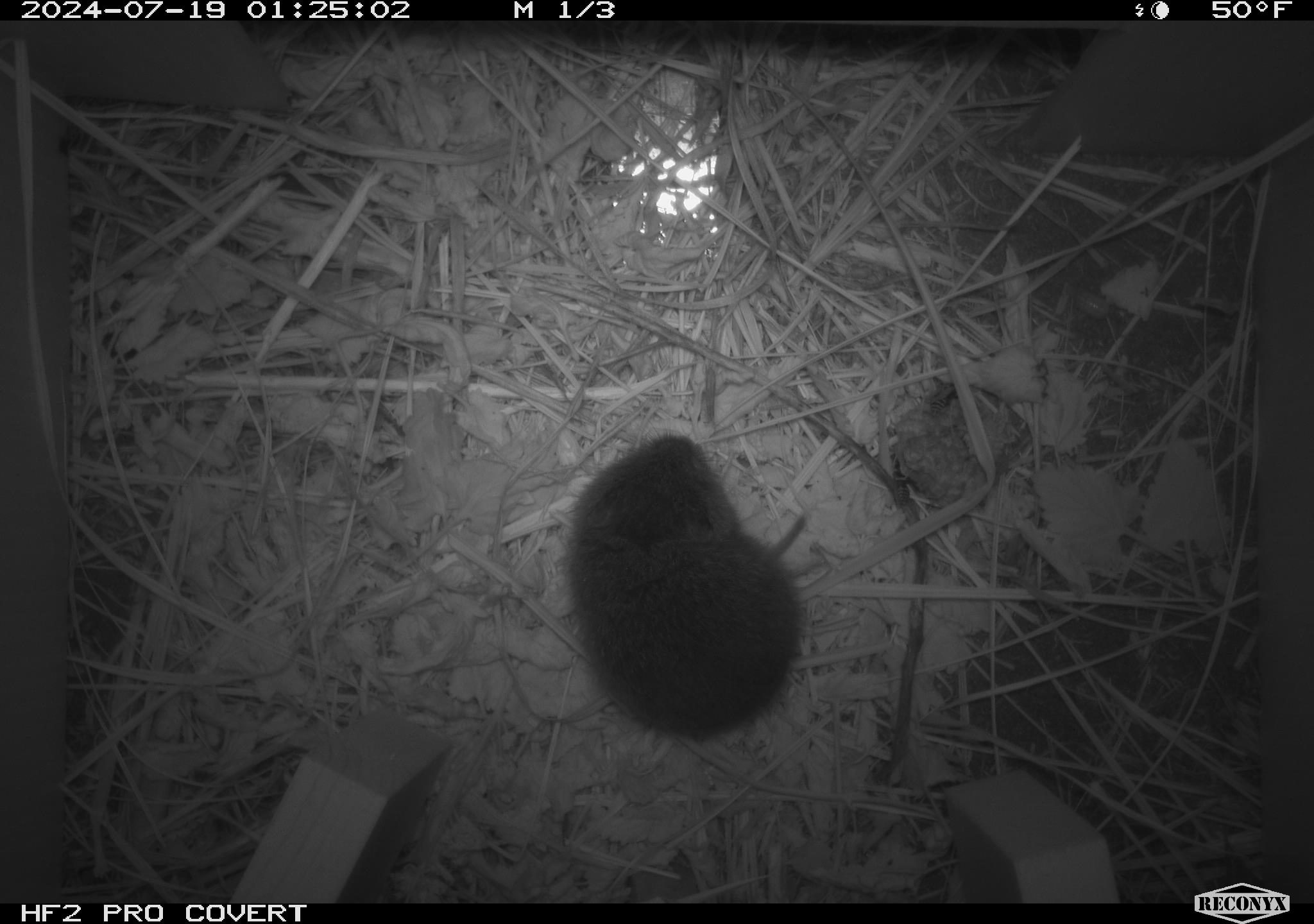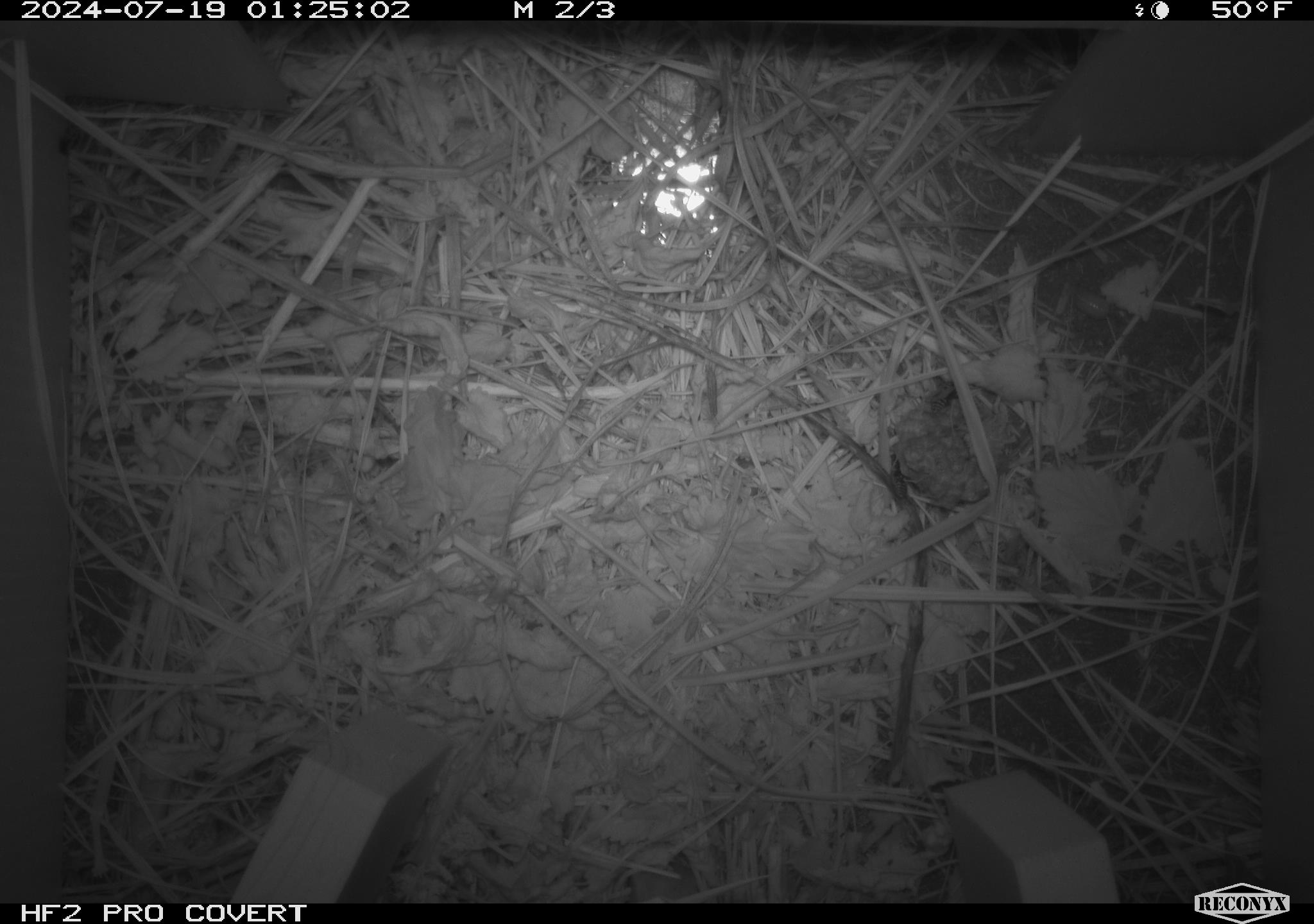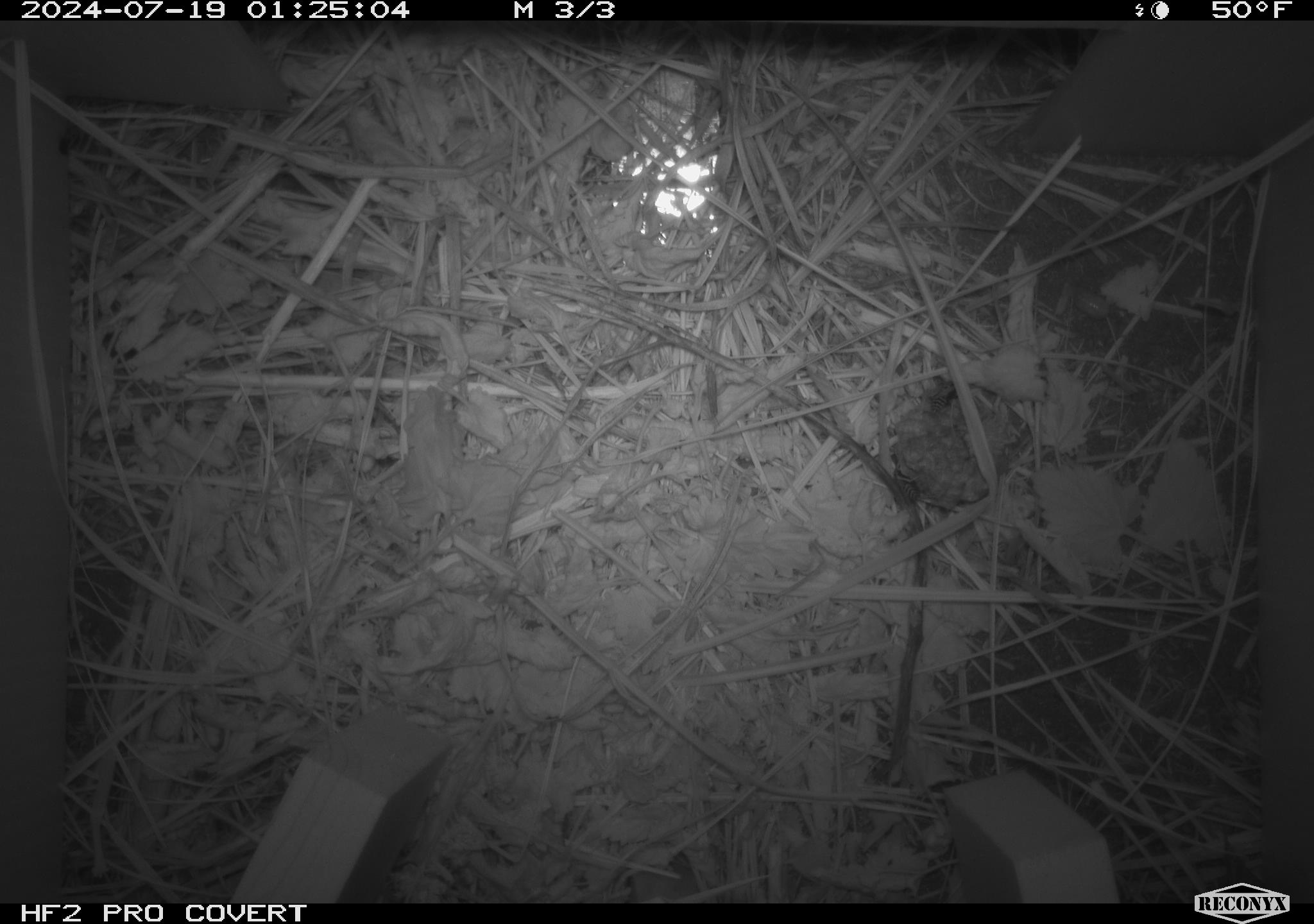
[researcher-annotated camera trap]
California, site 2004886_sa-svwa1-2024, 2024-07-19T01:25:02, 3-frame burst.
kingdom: Animalia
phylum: Arthropoda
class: Insecta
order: Hymenoptera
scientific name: Hymenoptera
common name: ants, bees, wasps, and sawflies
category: hymenoptera order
Hymenoptera order (ants, bees, wasps, and sawflies) (Hymenoptera).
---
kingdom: Animalia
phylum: Chordata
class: Mammalia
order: Rodentia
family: Cricetidae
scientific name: Arvicolinae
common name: voles, lemmings, and muskrats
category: arvicolinae subfamily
Arvicolinae subfamily (voles, lemmings, and muskrats) (Arvicolinae).